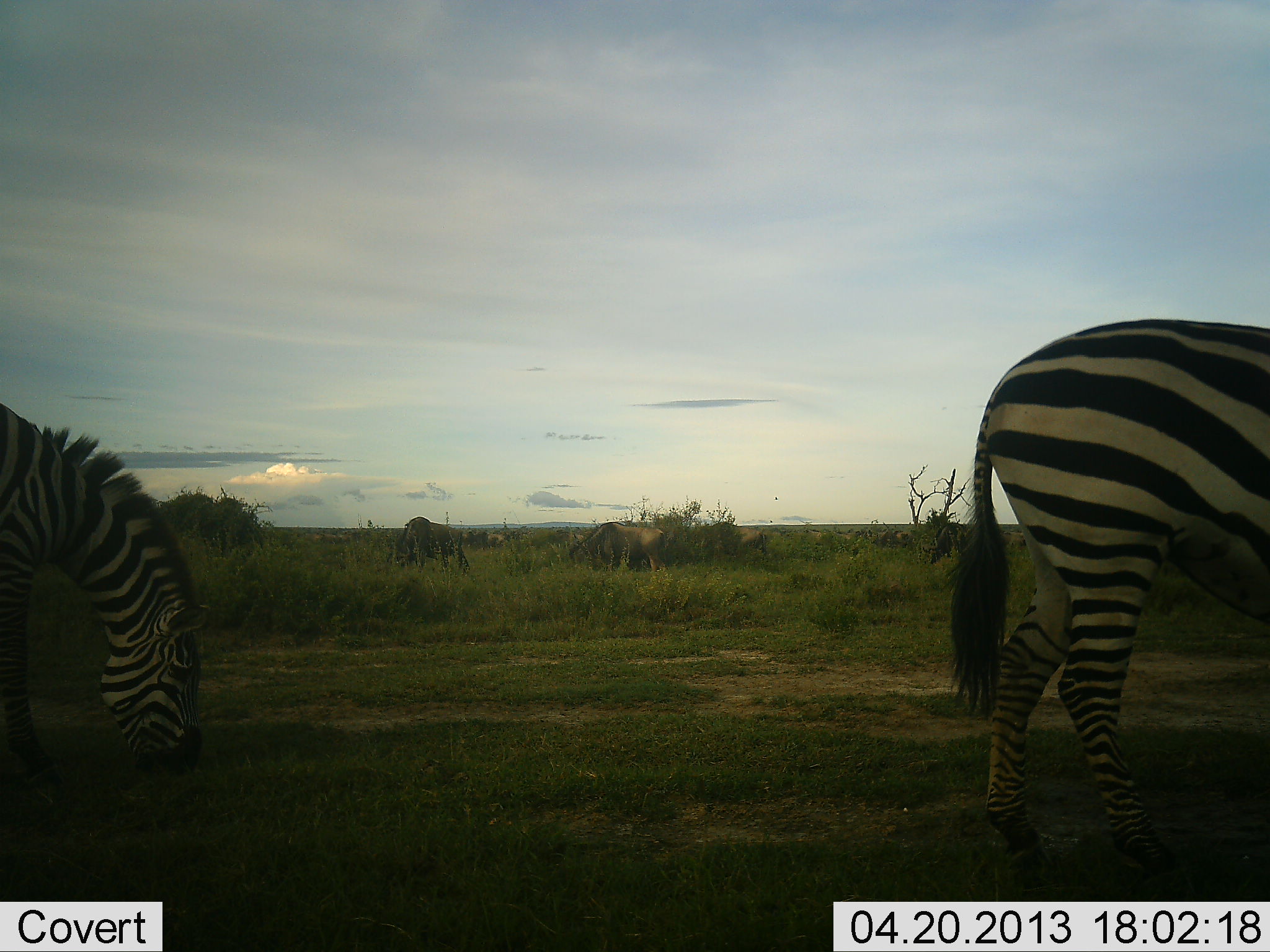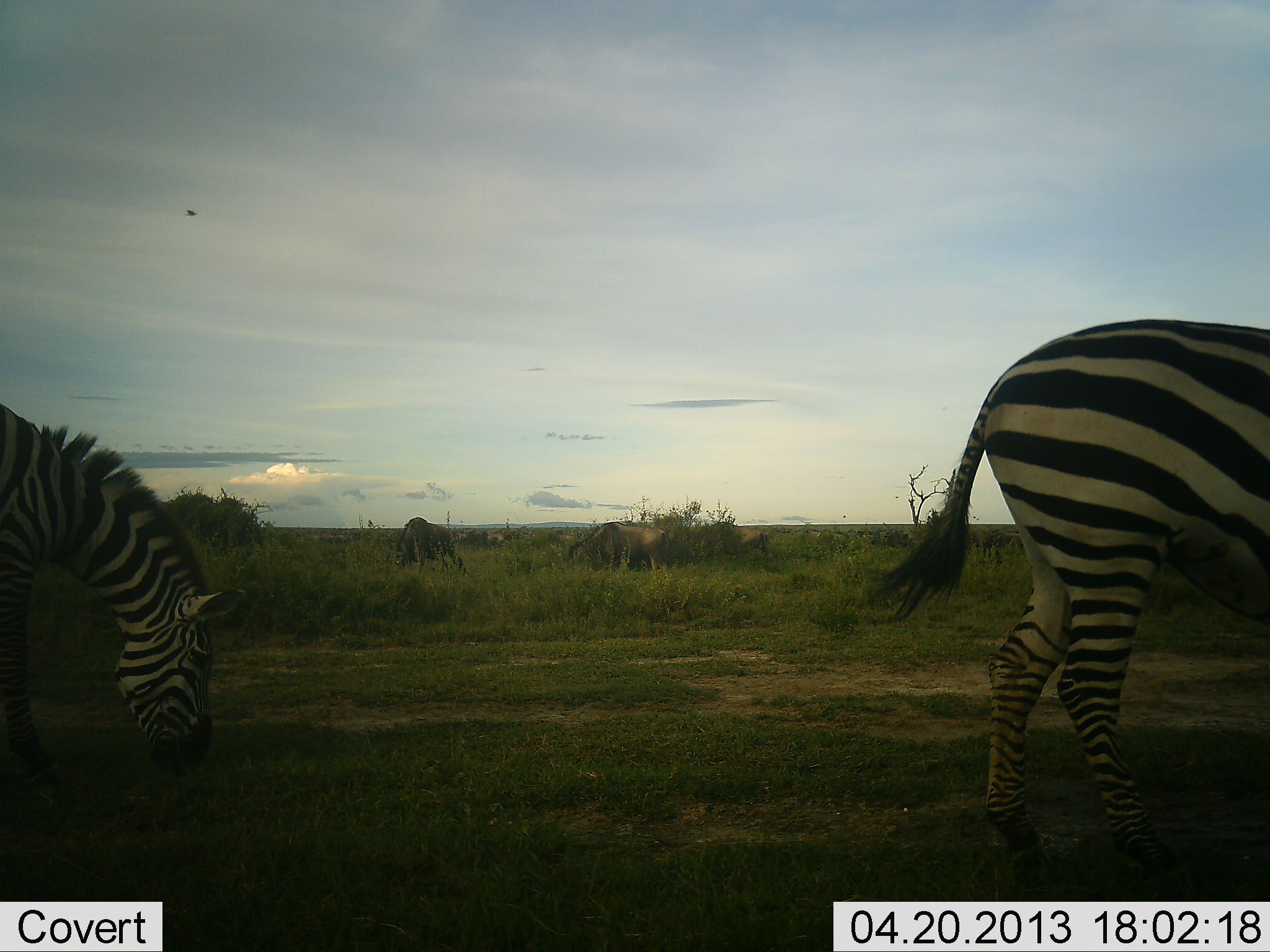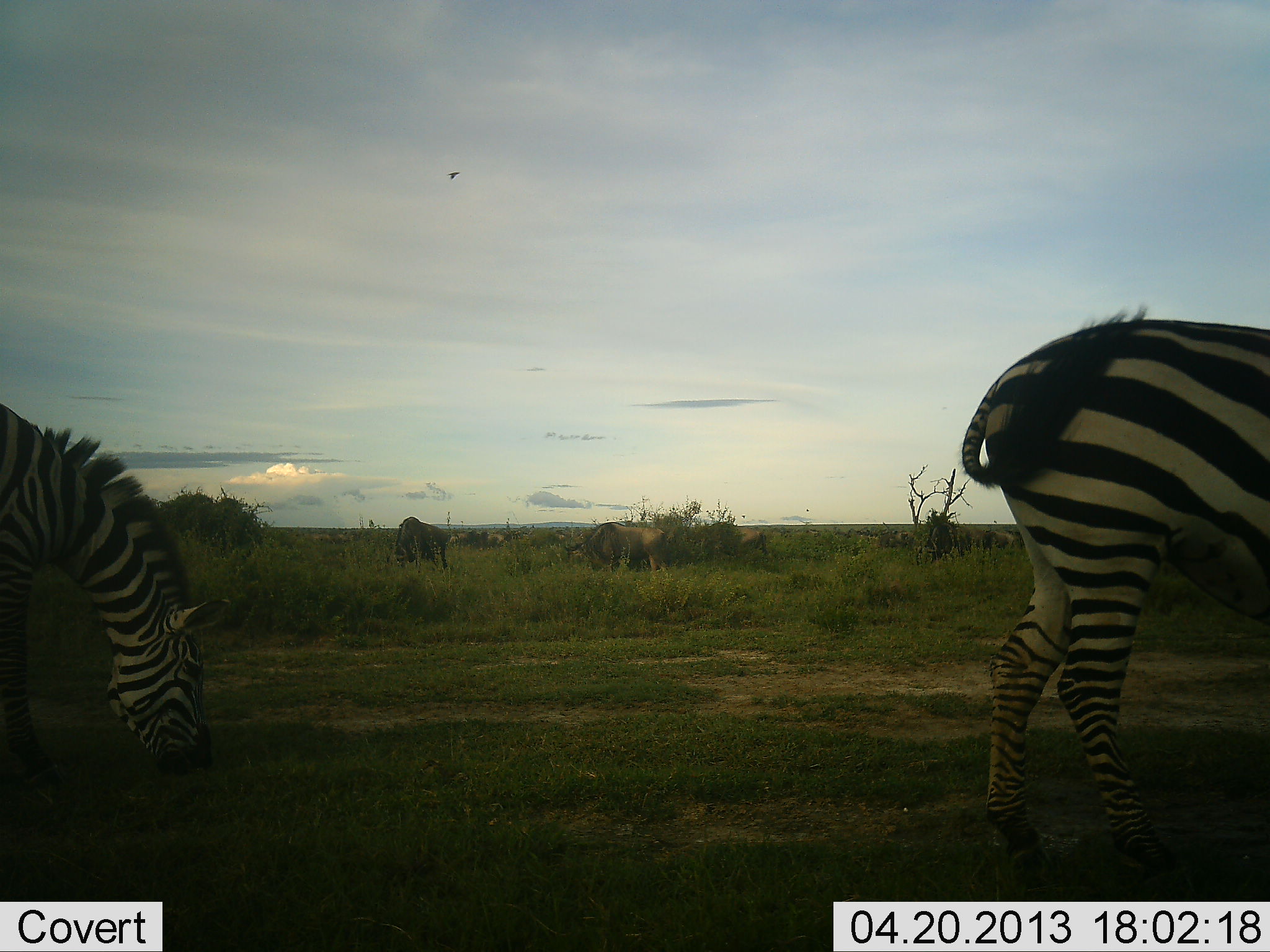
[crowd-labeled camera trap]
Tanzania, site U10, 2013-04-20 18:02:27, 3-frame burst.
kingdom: Animalia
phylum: Chordata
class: Mammalia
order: Artiodactyla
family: Bovidae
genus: Connochaetes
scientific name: Connochaetes taurinus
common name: blue wildebeest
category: wildebeest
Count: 6.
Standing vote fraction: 50%.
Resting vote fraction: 6%.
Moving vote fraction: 19%.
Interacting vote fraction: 0%.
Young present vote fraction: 0%.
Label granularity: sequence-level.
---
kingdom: Animalia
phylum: Chordata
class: Mammalia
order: Perissodactyla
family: Equidae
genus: Equus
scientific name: Equus quagga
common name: plains zebra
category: zebra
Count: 2.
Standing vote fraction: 43%.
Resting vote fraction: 4%.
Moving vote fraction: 0%.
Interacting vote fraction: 0%.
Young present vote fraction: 0%.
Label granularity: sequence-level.